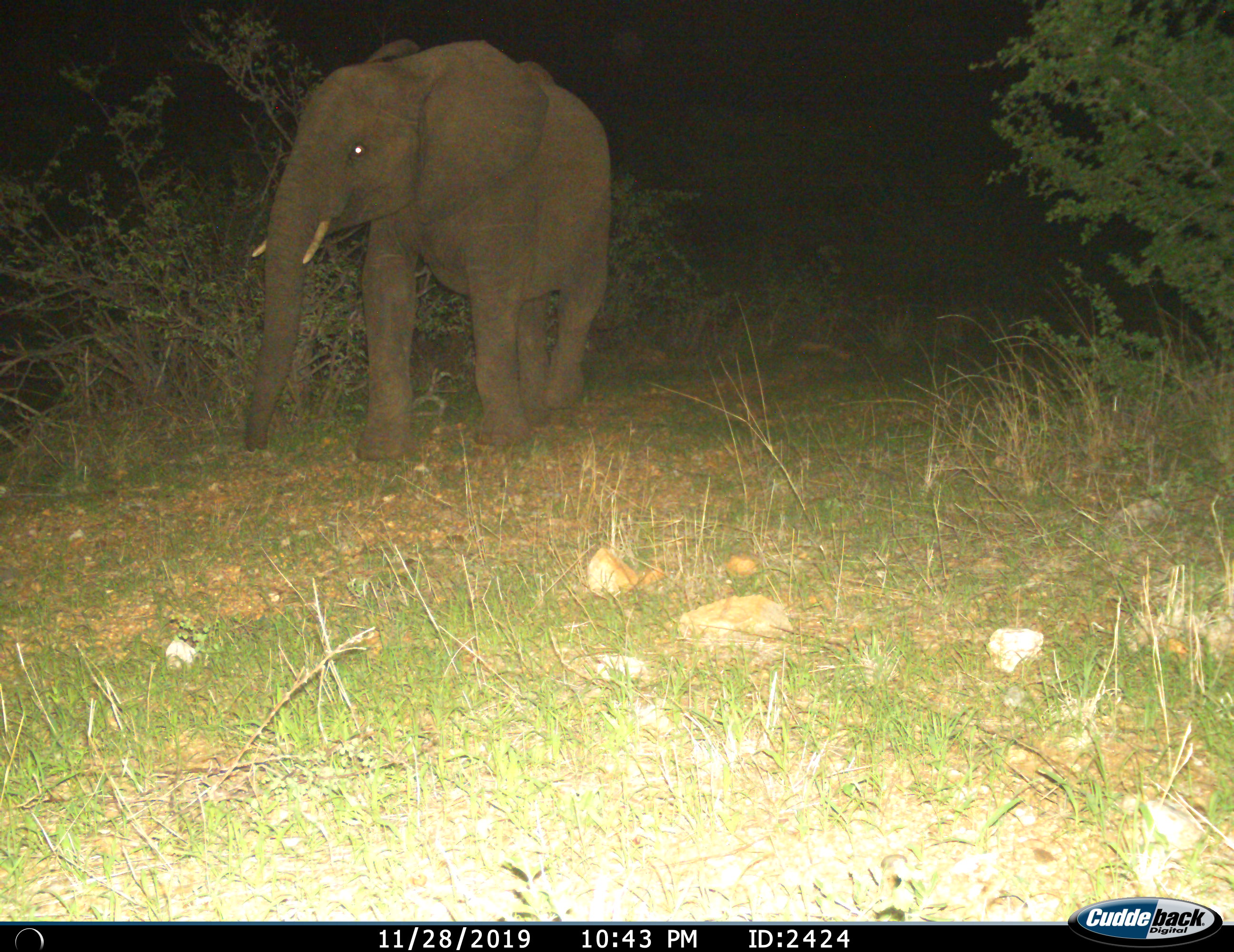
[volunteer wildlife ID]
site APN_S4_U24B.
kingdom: Animalia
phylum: Chordata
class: Mammalia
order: Proboscidea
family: Elephantidae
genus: Loxodonta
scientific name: Loxodonta africana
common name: african bush elephant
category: elephant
Elephant (african bush elephant) (Loxodonta africana), count 1. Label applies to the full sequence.